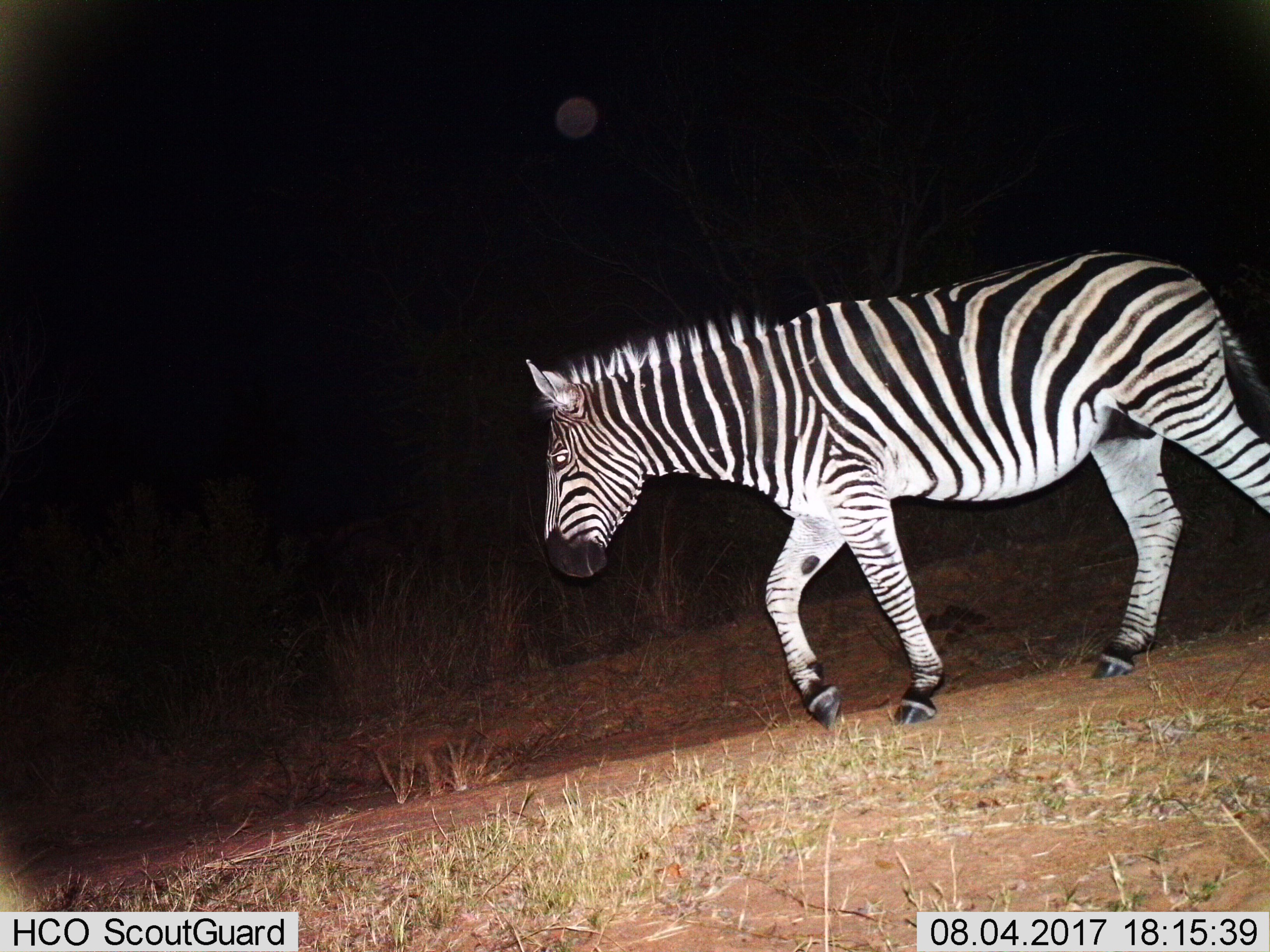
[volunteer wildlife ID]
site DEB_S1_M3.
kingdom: Animalia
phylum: Chordata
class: Mammalia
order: Perissodactyla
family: Equidae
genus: Equus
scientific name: Equus quagga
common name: plains zebra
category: zebraplains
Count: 1.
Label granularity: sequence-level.